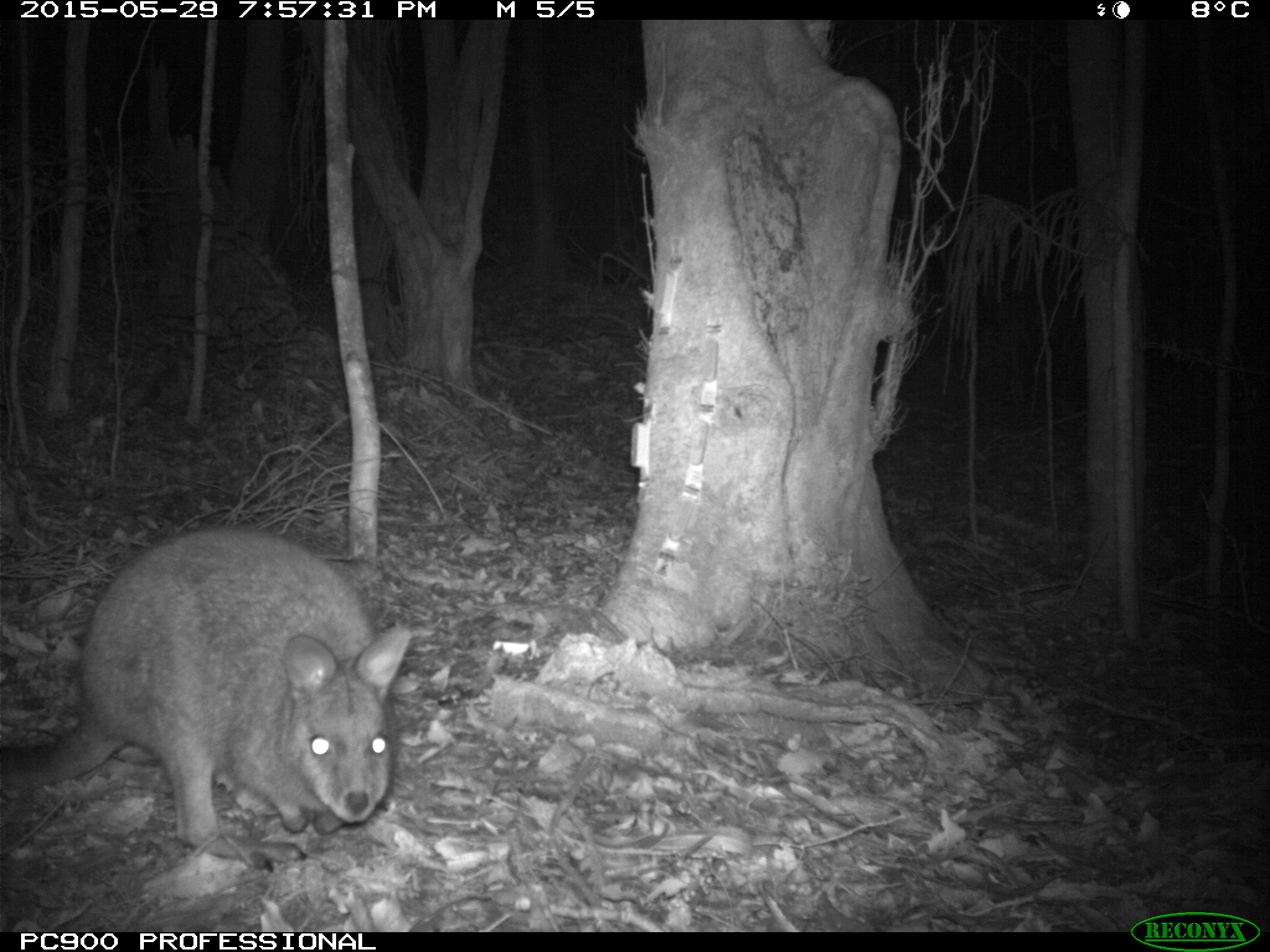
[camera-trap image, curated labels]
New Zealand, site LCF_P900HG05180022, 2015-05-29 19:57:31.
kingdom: Animalia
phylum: Chordata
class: Mammalia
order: Diprotodontia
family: Macropodidae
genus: Notamacropus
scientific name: Notamacropus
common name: wallaby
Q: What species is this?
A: Wallaby (Notamacropus).